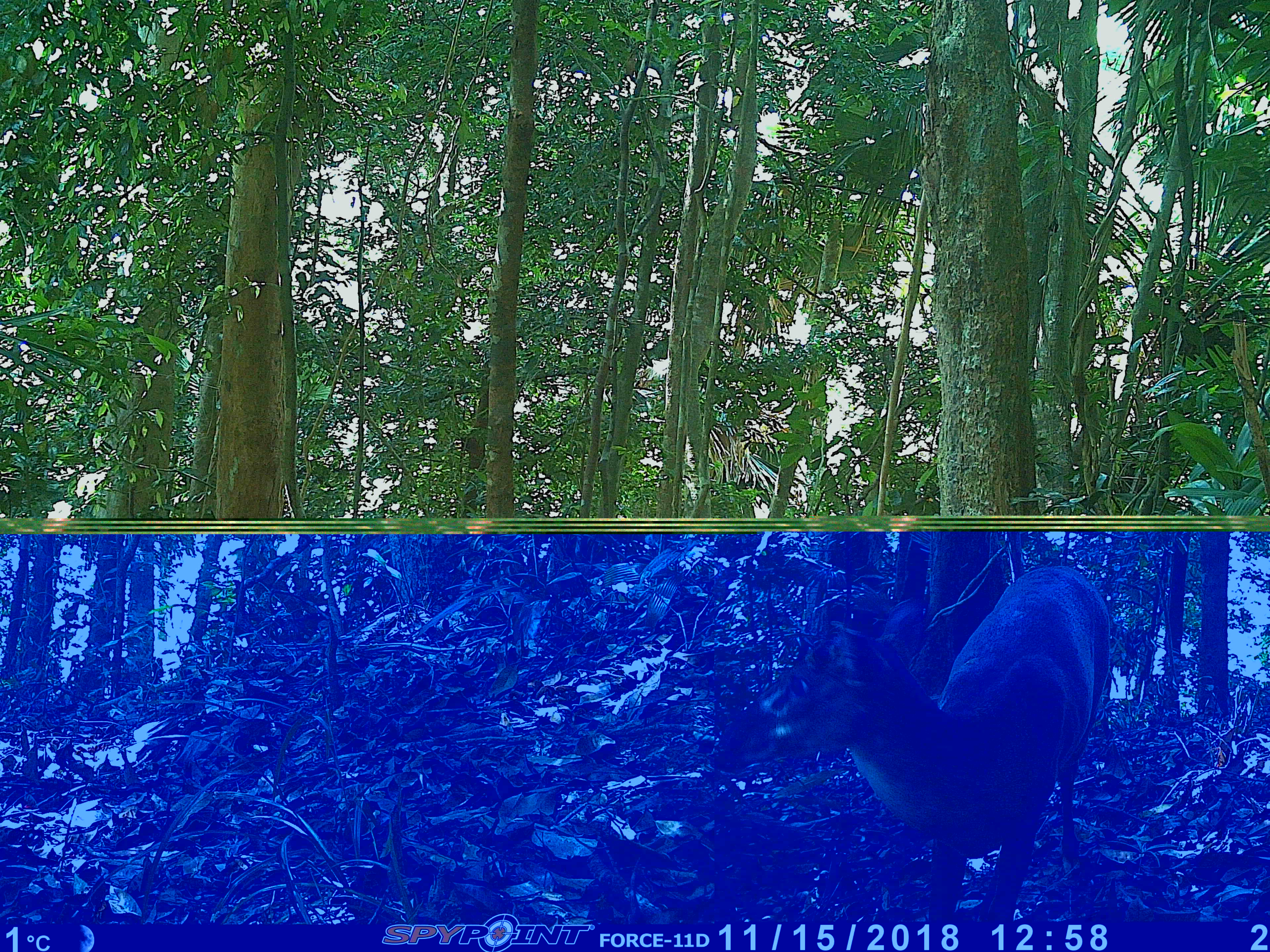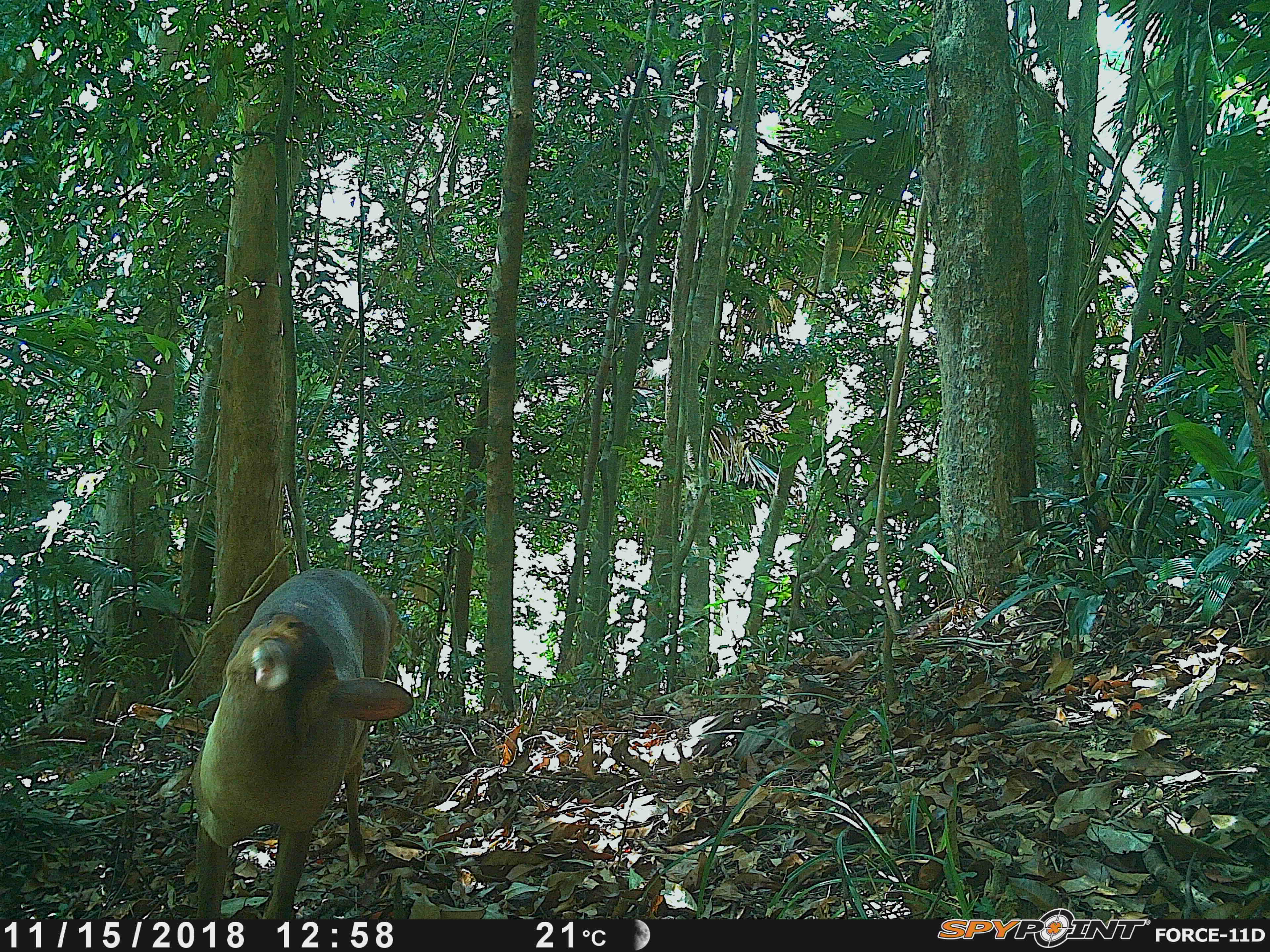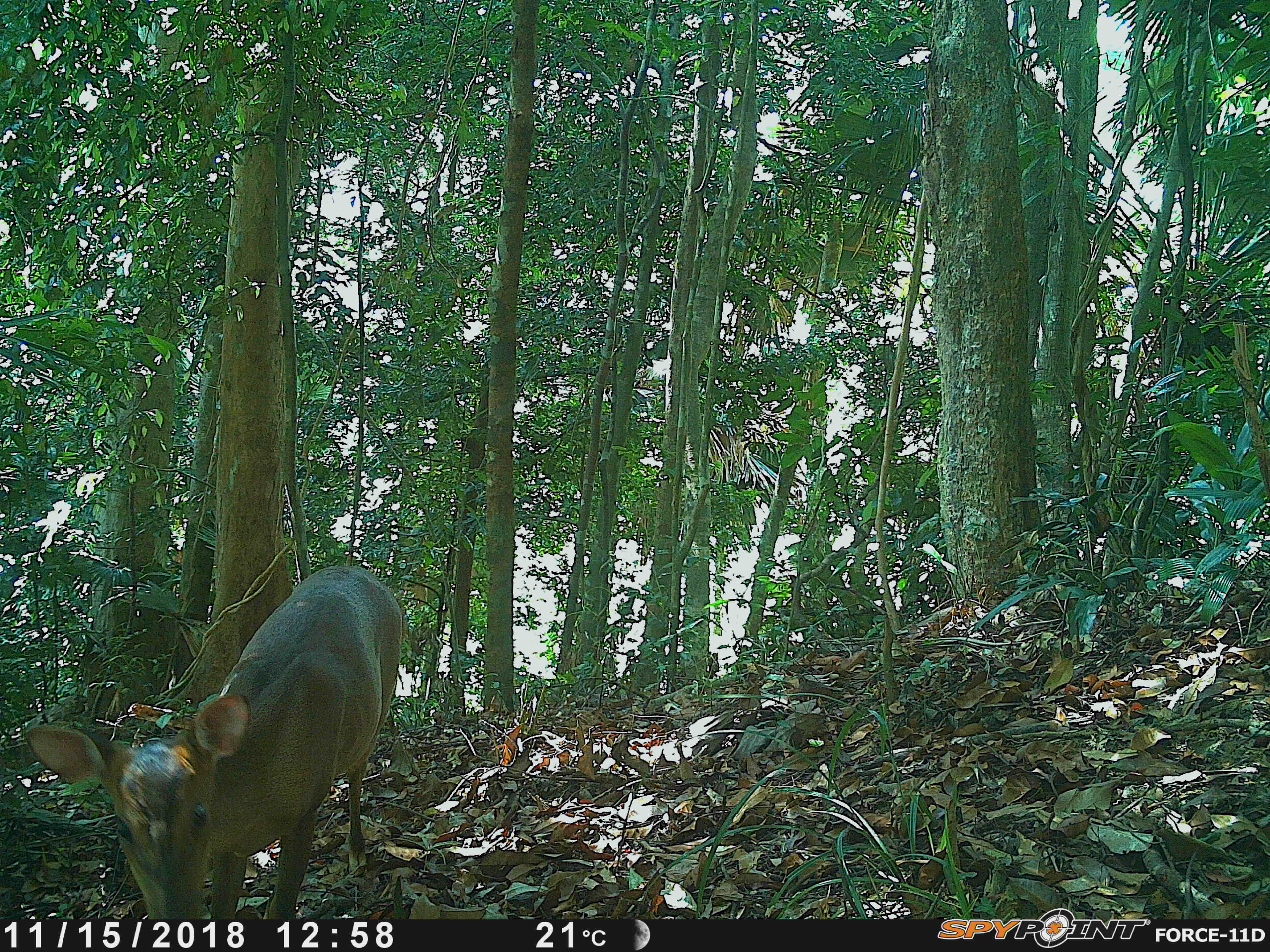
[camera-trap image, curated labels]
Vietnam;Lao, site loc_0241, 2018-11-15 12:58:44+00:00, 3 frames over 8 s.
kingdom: Animalia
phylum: Chordata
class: Mammalia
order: Artiodactyla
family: Cervidae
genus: Muntiacus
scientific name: Muntiacus vuquangensis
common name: large-antlered muntjac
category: large antlered muntjac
Large antlered muntjac (large-antlered muntjac) (Muntiacus vuquangensis). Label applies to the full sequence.